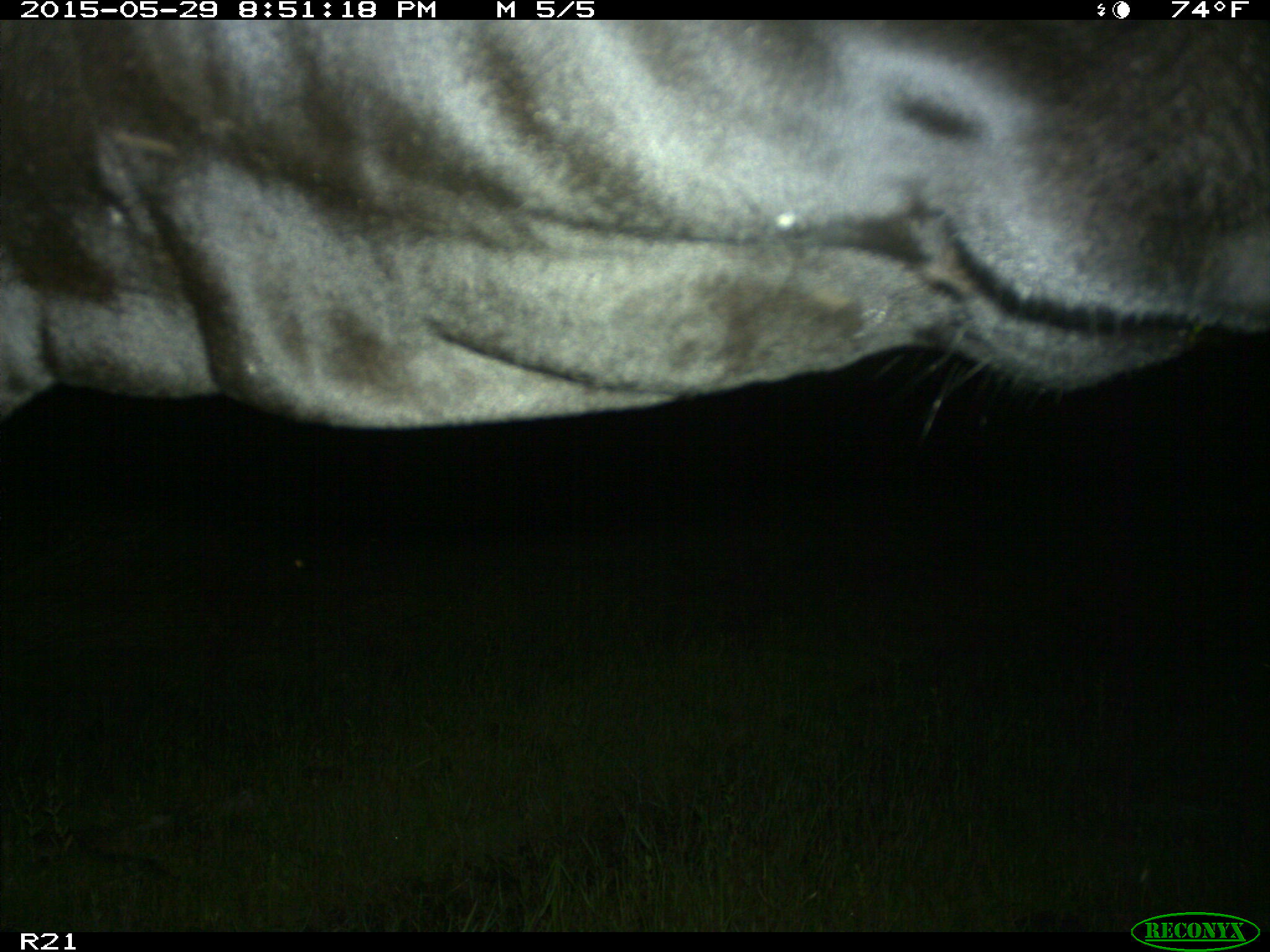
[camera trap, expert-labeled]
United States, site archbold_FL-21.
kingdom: Animalia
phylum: Chordata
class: Mammalia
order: Artiodactyla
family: Bovidae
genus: Bos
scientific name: Bos taurus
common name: domestic cow